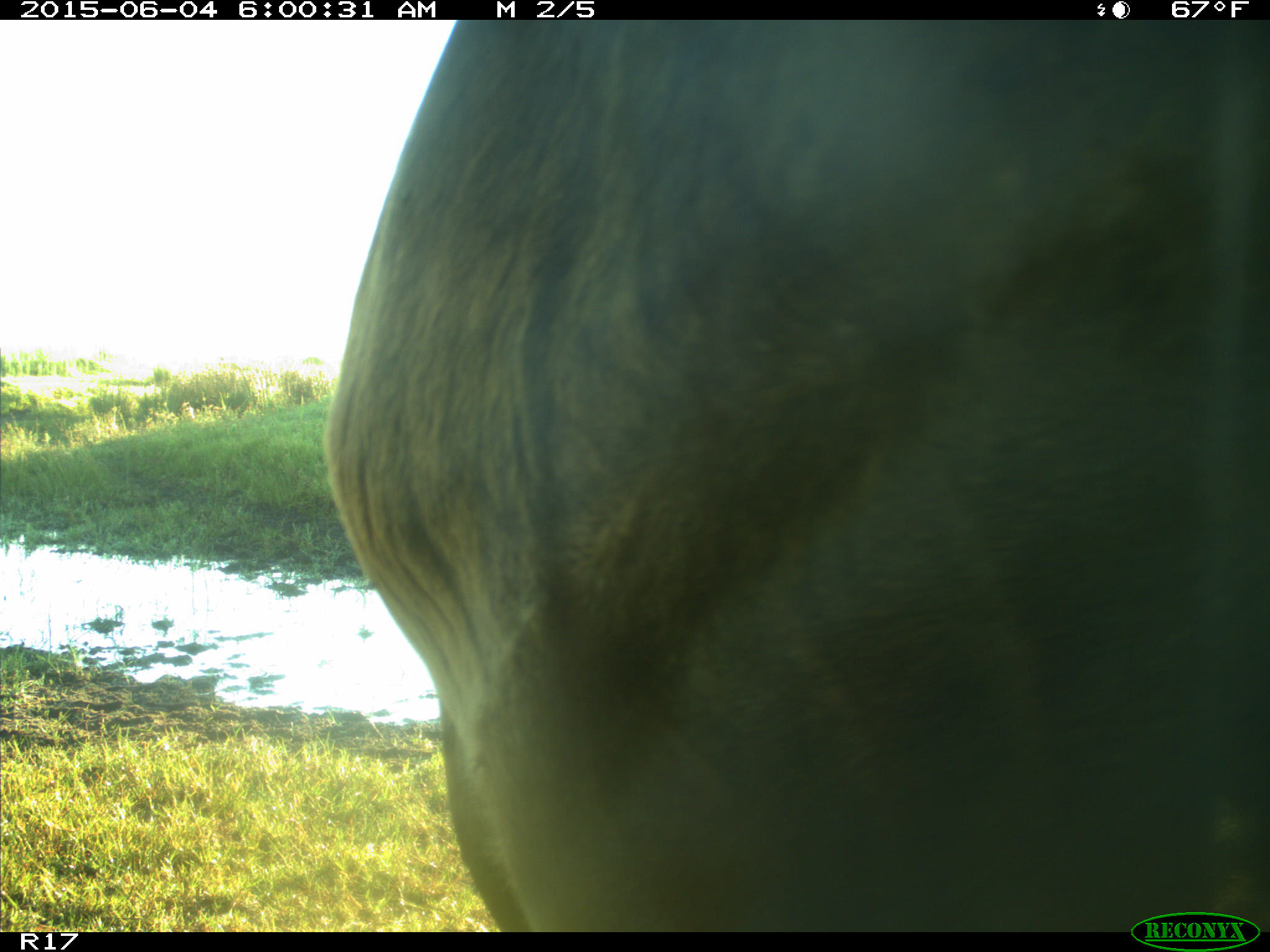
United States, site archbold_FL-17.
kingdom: Animalia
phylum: Chordata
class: Mammalia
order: Artiodactyla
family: Bovidae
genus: Bos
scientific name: Bos taurus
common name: domestic cow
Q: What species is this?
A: Bos taurus (domestic cow).